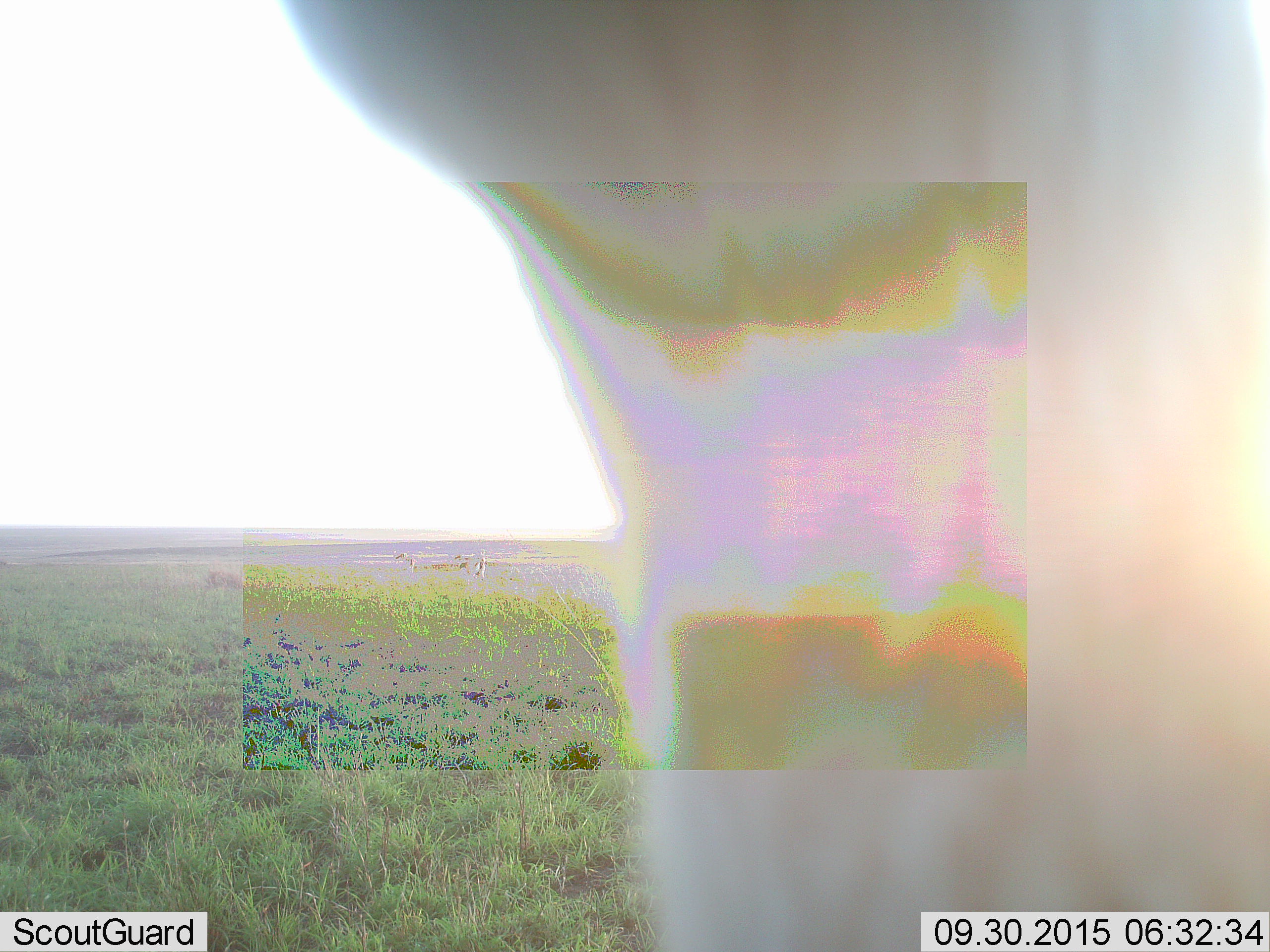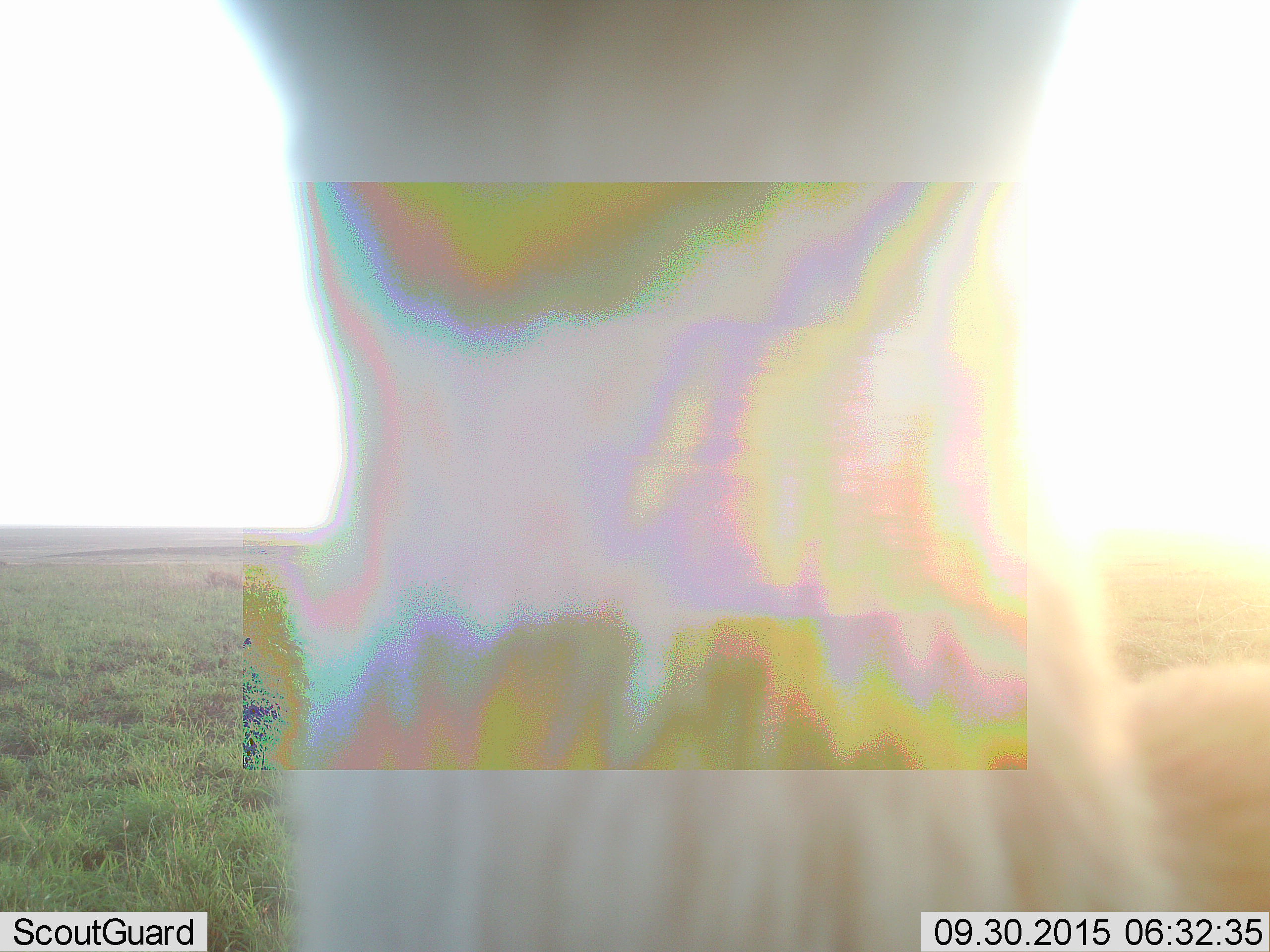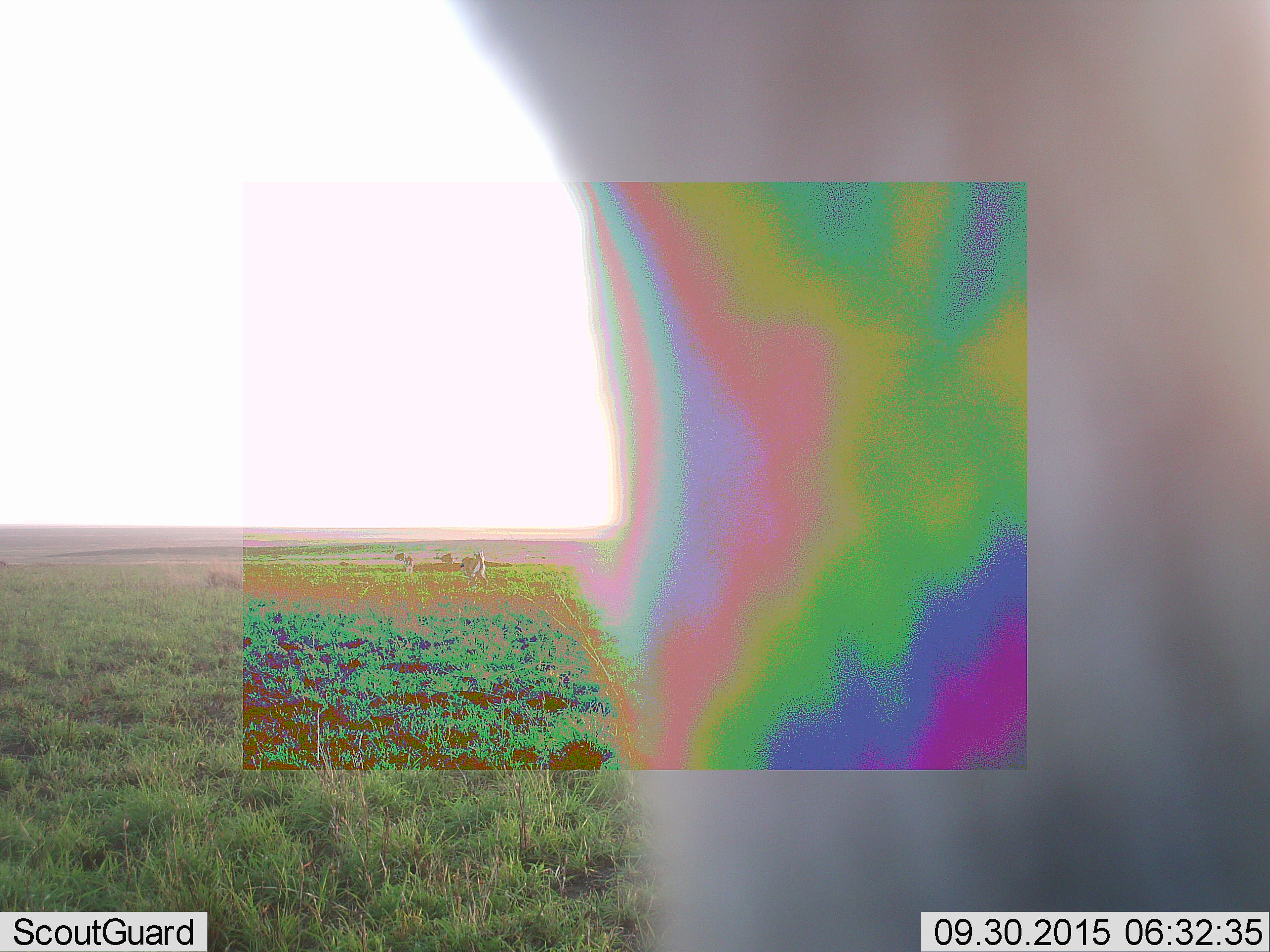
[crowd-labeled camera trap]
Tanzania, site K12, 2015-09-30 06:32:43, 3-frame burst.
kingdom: Animalia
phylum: Chordata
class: Mammalia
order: Artiodactyla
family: Bovidae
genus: Eudorcas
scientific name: Eudorcas thomsonii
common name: thomson's gazelle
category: gazellethomsons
Gazellethomsons (thomson's gazelle) (Eudorcas thomsonii), count 4. Behavior (volunteer vote fractions): standing 80%, resting 0%, moving 20%, interacting 0%. Young present (vote fraction): 0%. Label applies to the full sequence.